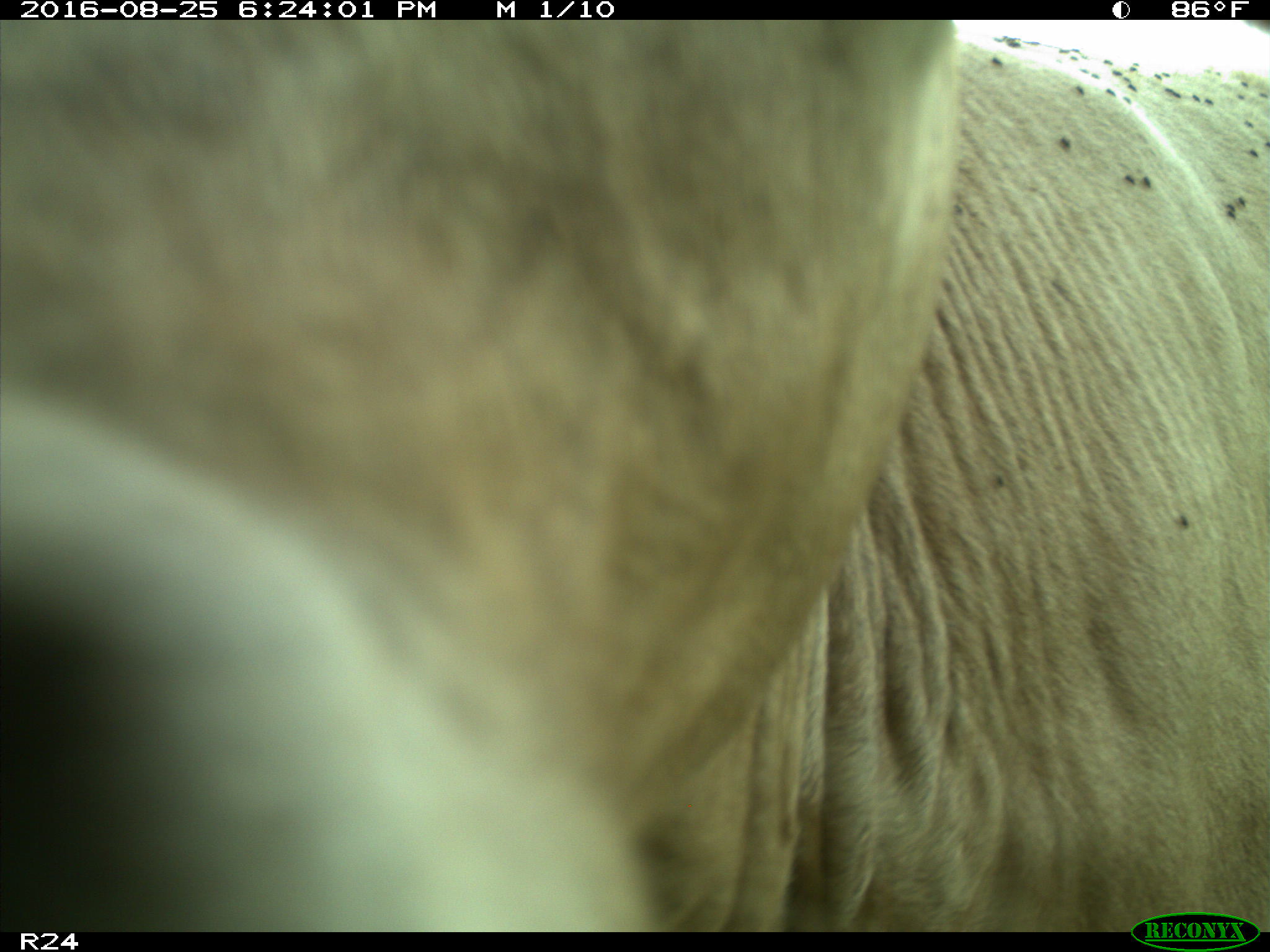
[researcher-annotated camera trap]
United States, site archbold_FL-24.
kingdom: Animalia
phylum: Chordata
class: Mammalia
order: Artiodactyla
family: Bovidae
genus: Bos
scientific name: Bos taurus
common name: domestic cow